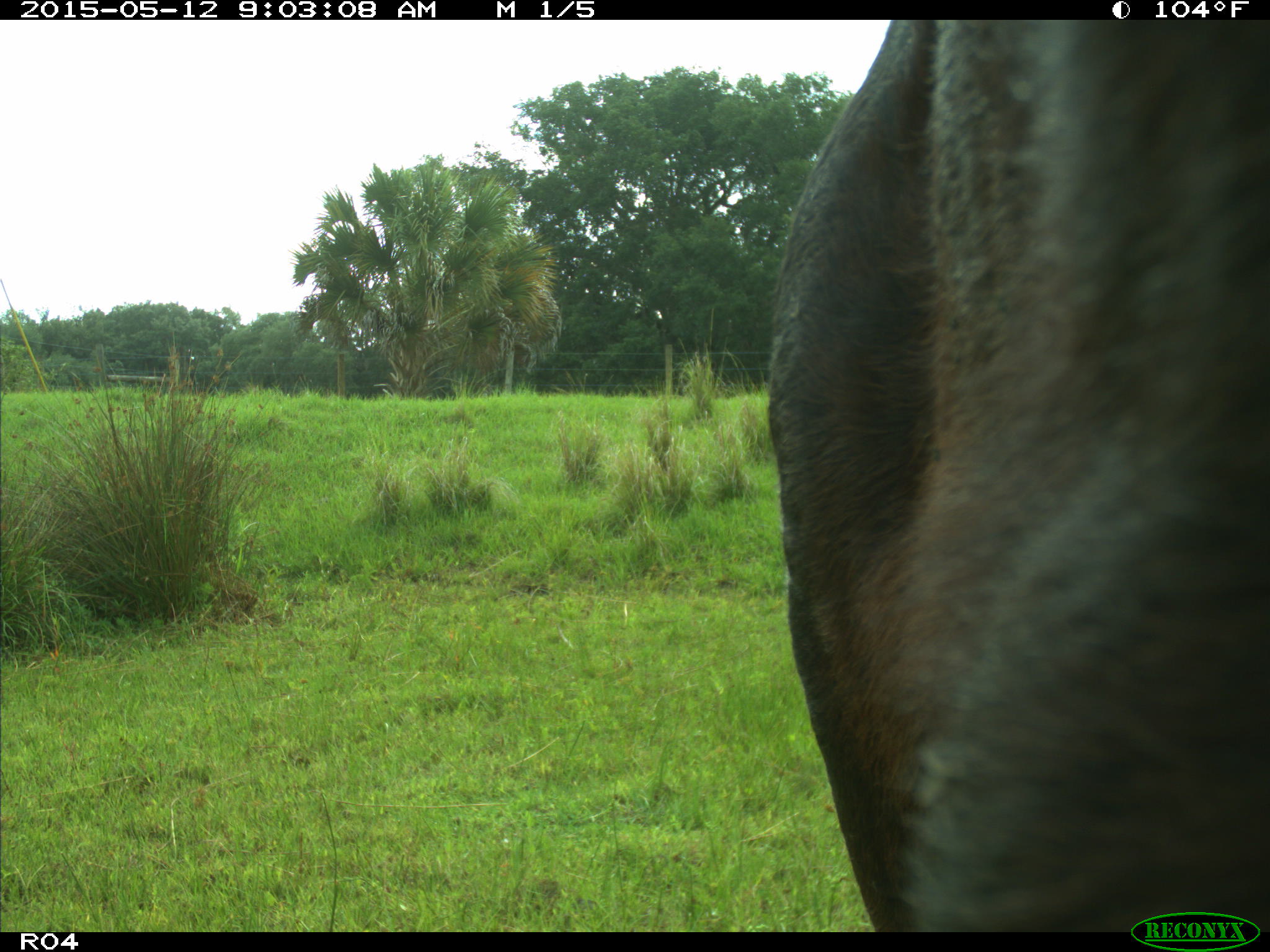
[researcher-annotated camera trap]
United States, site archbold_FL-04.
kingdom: Animalia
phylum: Chordata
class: Mammalia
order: Artiodactyla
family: Bovidae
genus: Bos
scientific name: Bos taurus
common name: domestic cow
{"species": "Bos taurus (domestic cow)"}